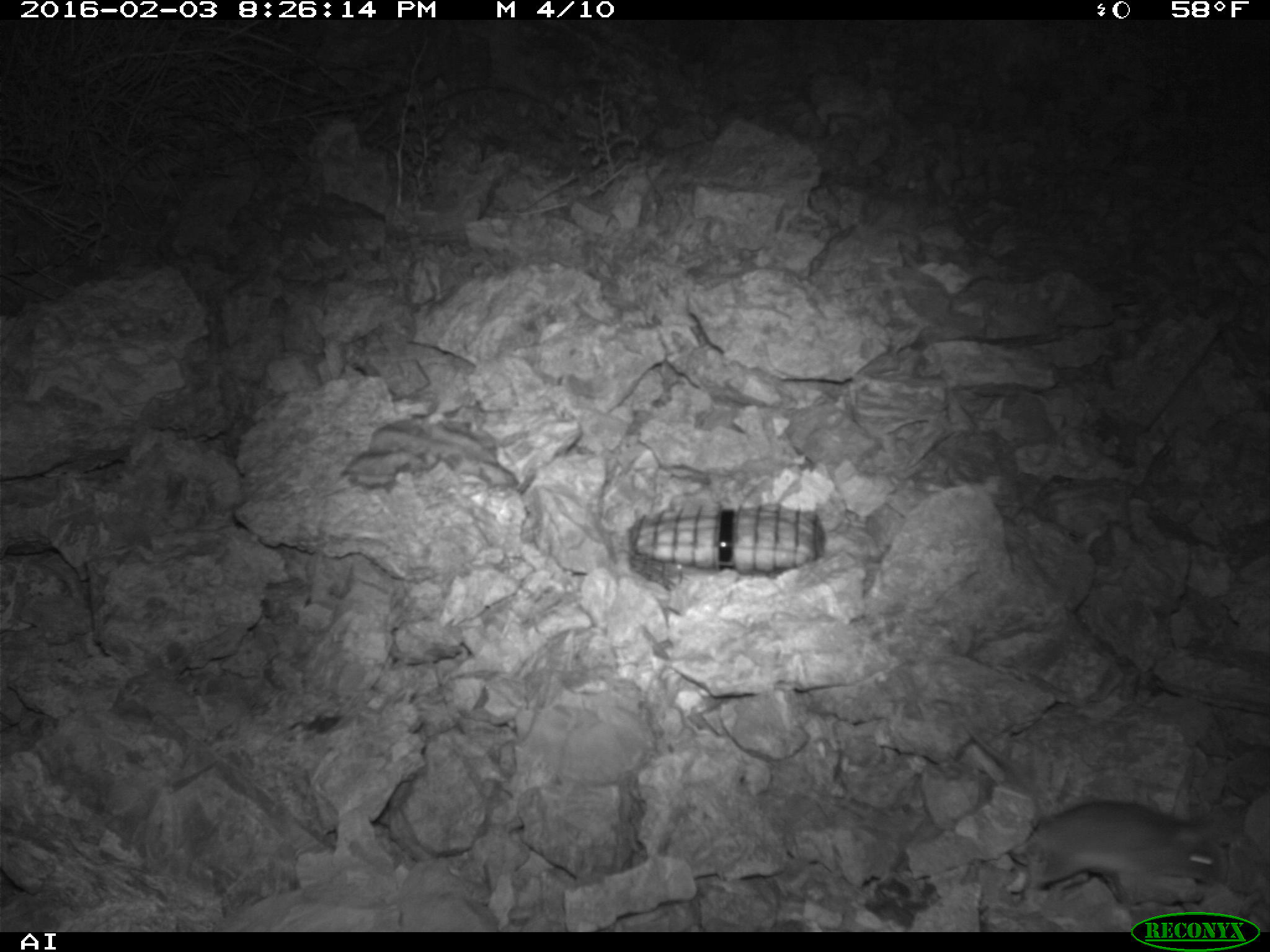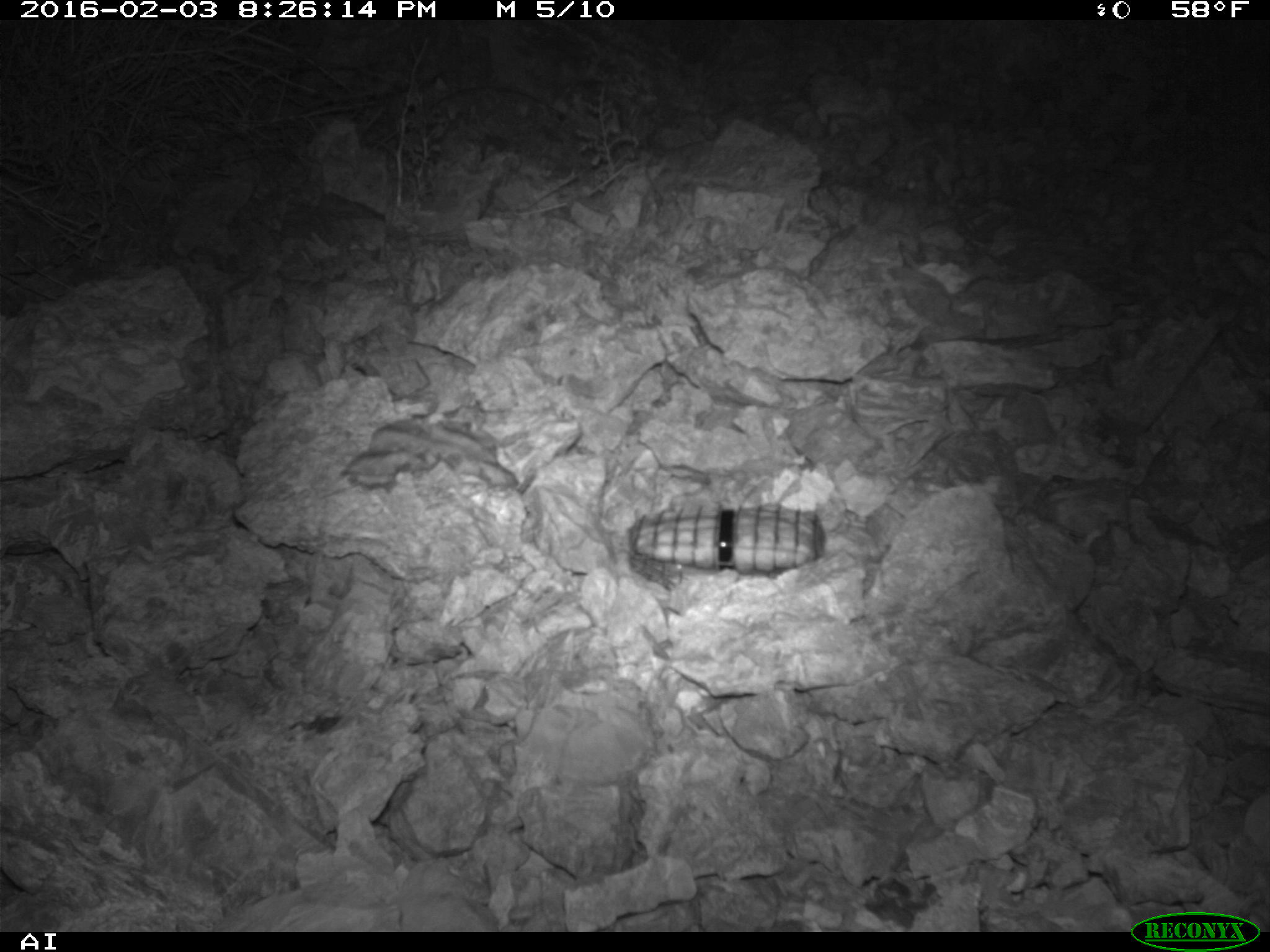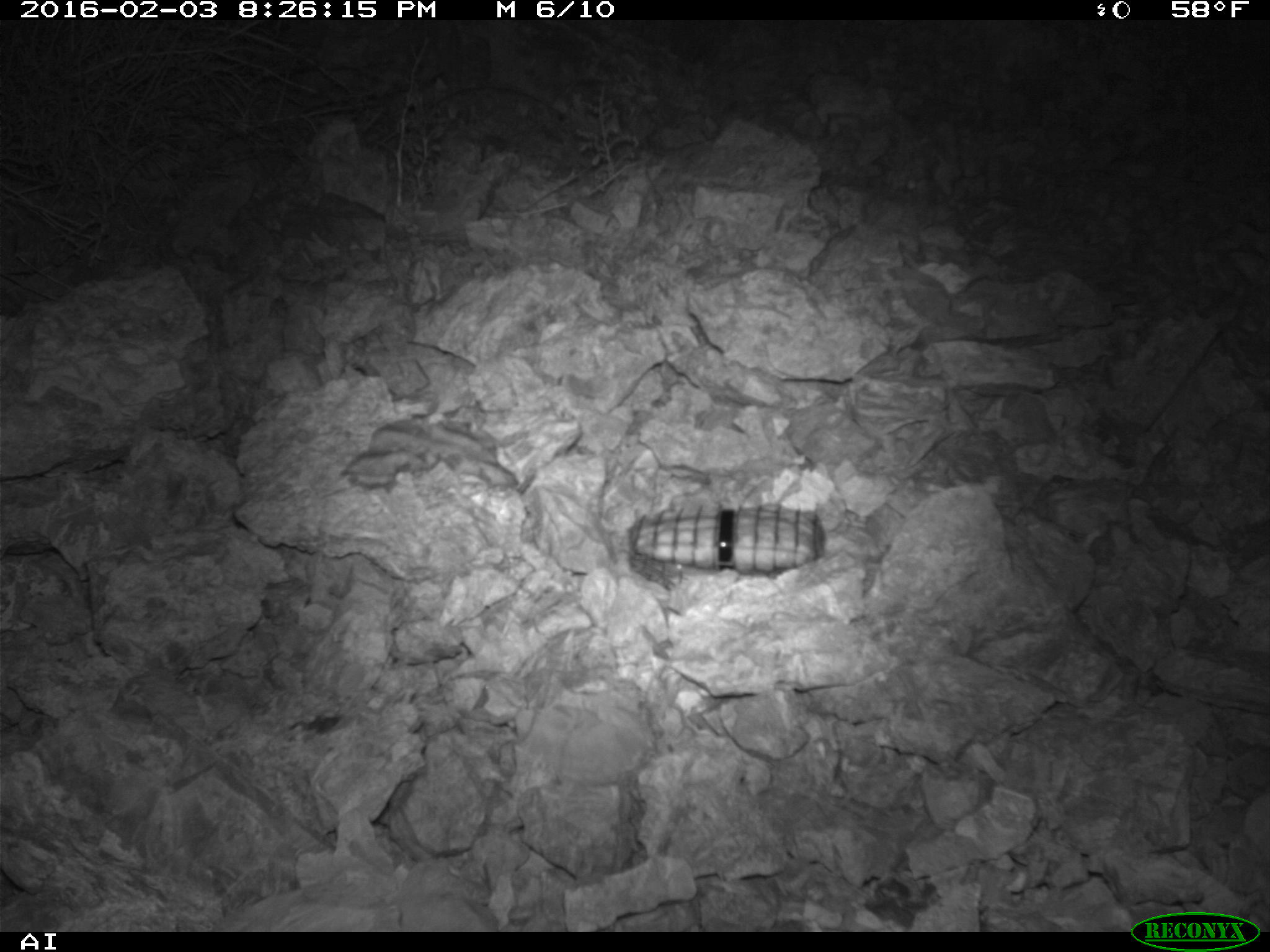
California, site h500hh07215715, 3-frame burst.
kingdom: Animalia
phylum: Chordata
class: Mammalia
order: Rodentia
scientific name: Rodentia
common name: rodent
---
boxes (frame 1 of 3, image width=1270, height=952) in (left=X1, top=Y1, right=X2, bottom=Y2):
rodent: (left=1011, top=801, right=1217, bottom=890)